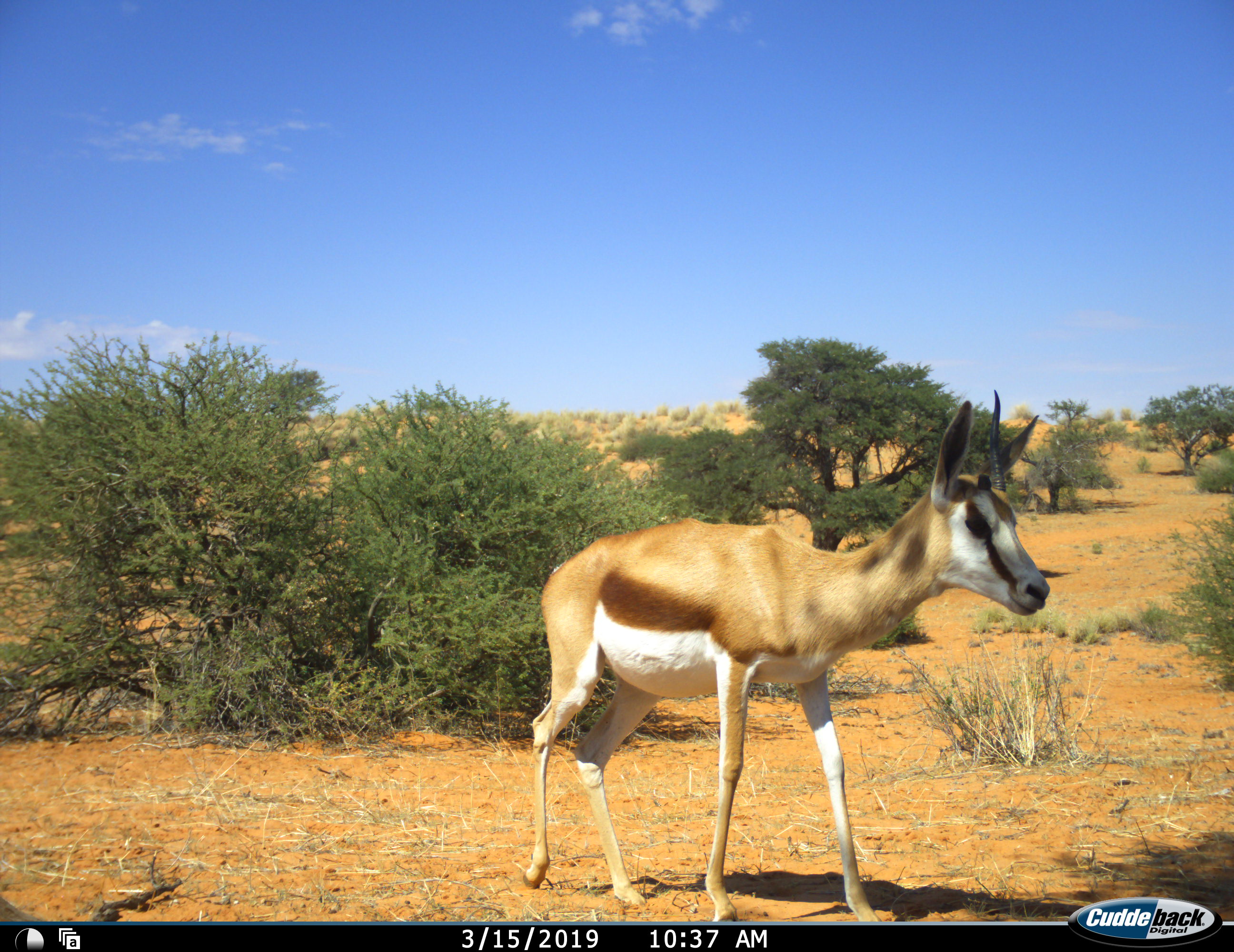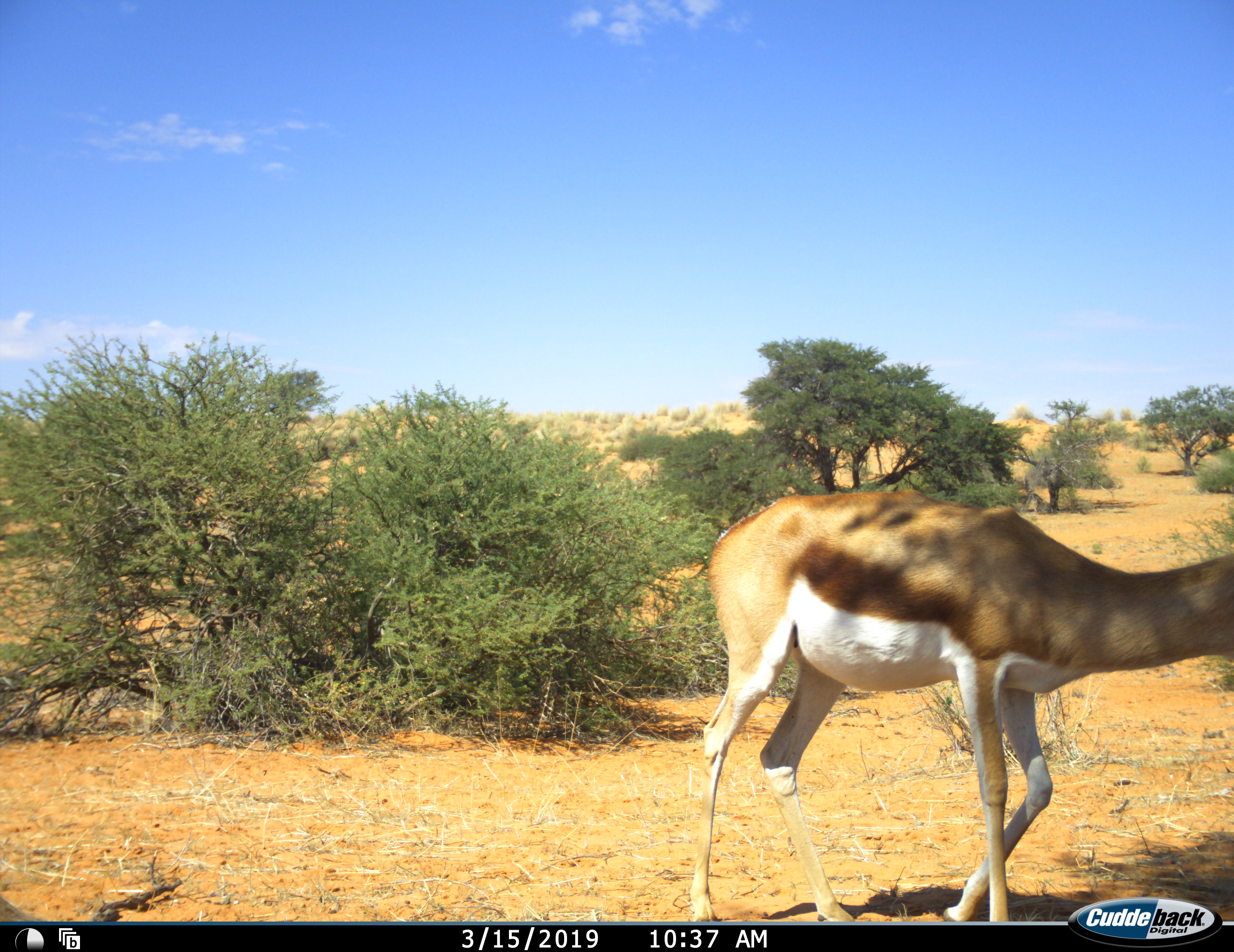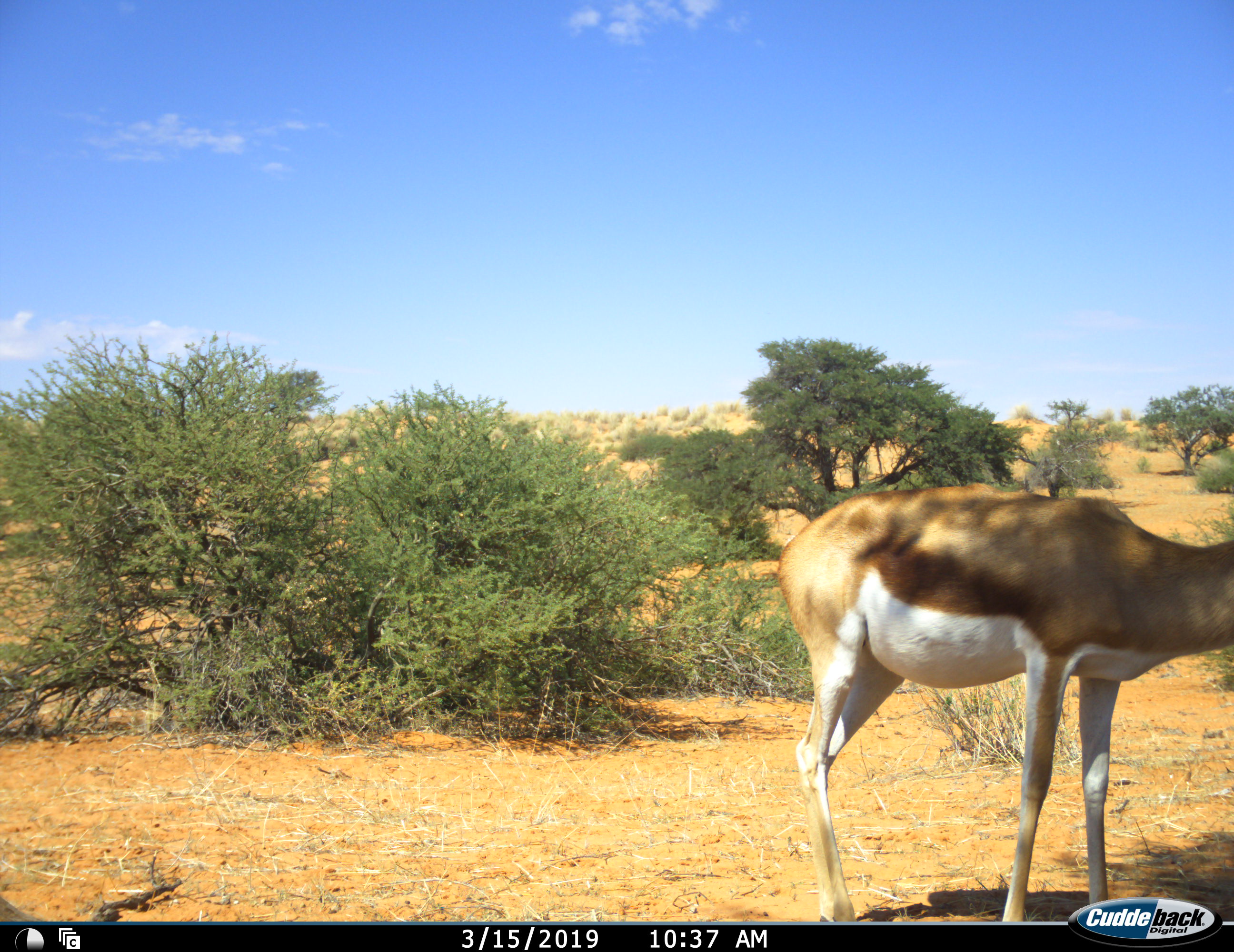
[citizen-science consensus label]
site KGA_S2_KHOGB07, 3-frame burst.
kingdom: Animalia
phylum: Chordata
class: Mammalia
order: Artiodactyla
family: Bovidae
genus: Antidorcas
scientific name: Antidorcas marsupialis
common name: springbok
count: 1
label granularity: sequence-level